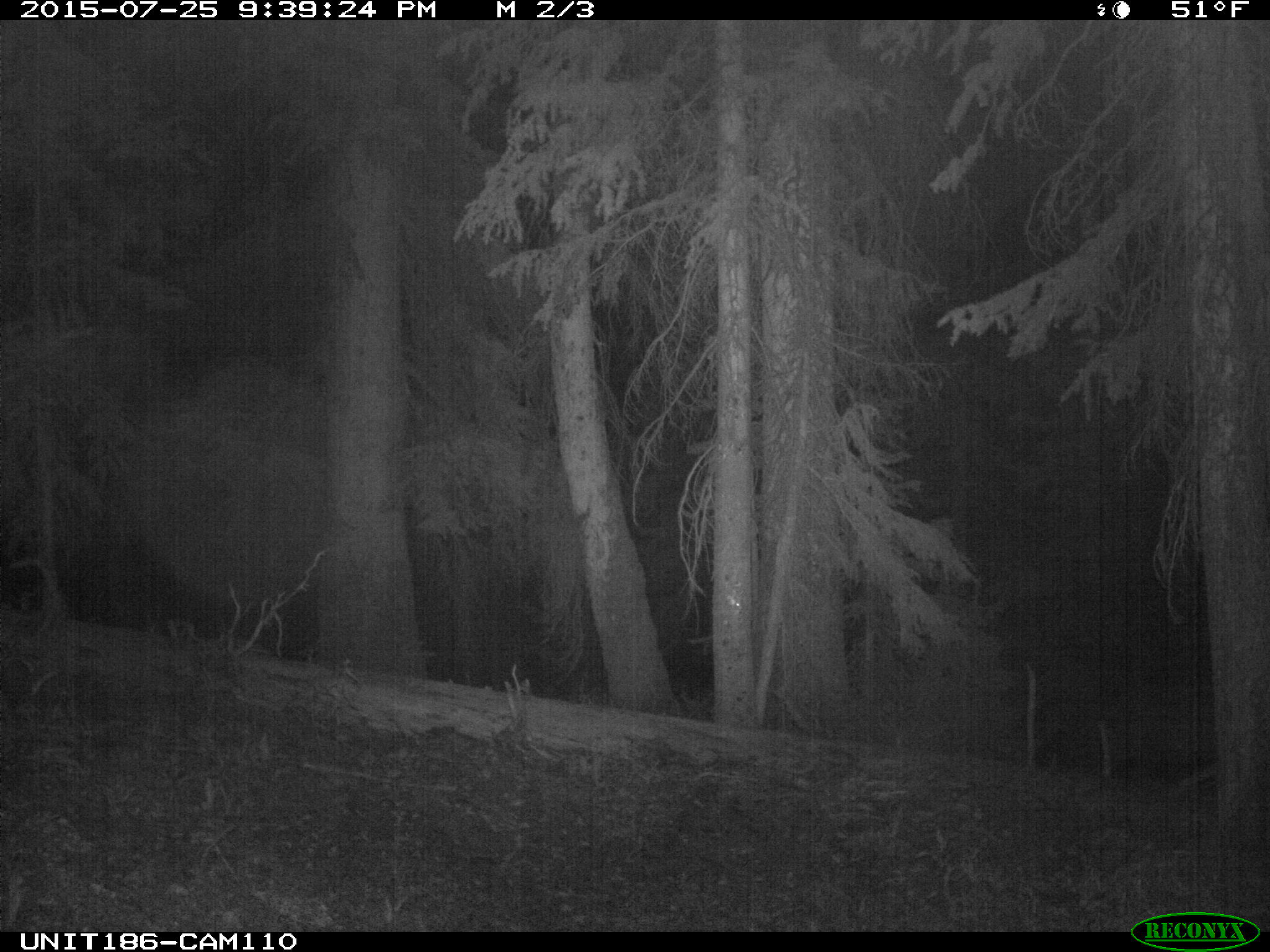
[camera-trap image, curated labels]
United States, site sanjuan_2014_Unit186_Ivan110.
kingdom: Animalia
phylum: Chordata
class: Mammalia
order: Artiodactyla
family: Cervidae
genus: Cervus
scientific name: Cervus elaphus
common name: red deer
Cervus elaphus (red deer).